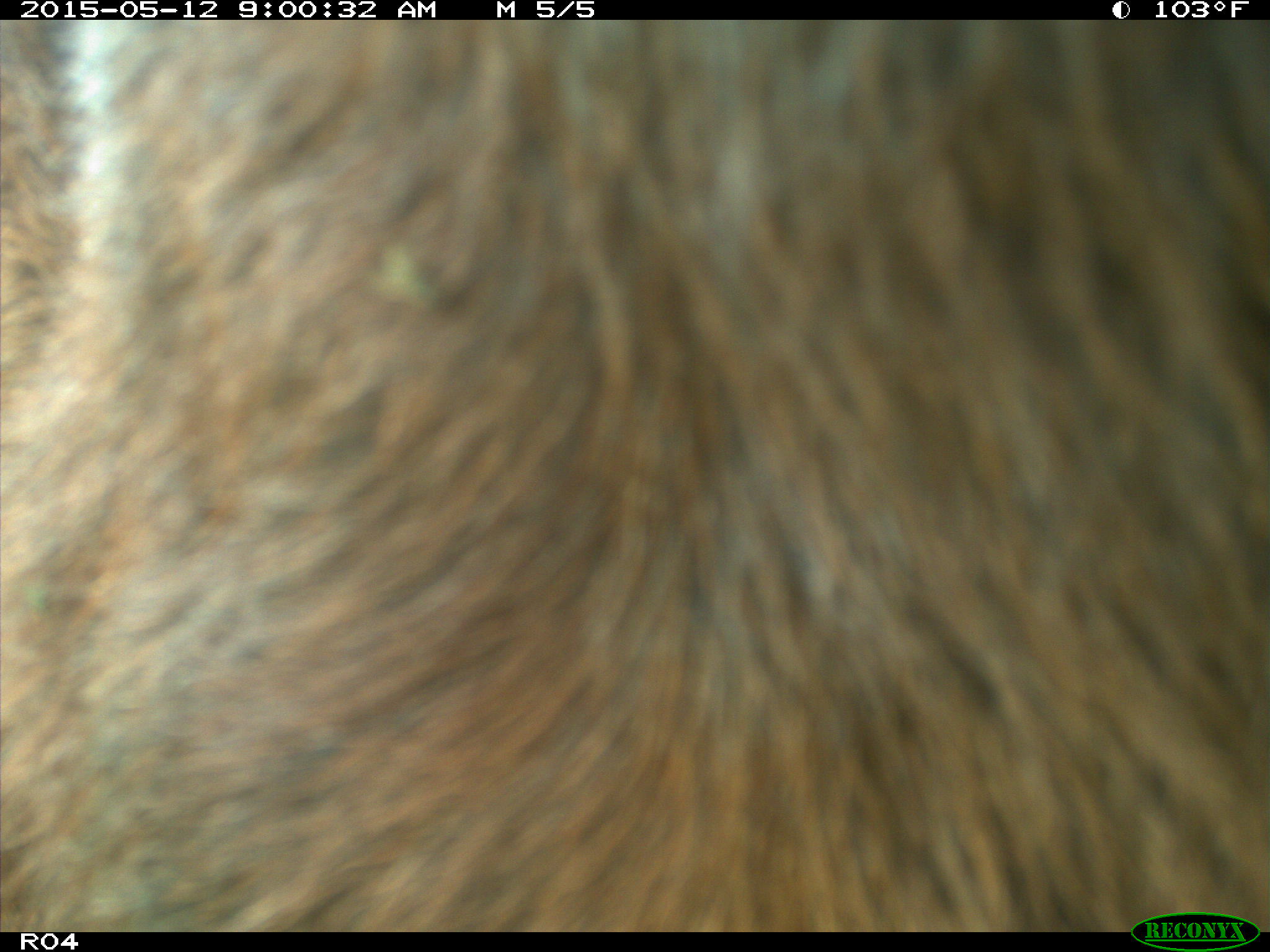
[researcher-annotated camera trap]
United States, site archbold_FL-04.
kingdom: Animalia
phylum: Chordata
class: Mammalia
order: Artiodactyla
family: Bovidae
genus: Bos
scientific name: Bos taurus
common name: domestic cow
Bos taurus (domestic cow).